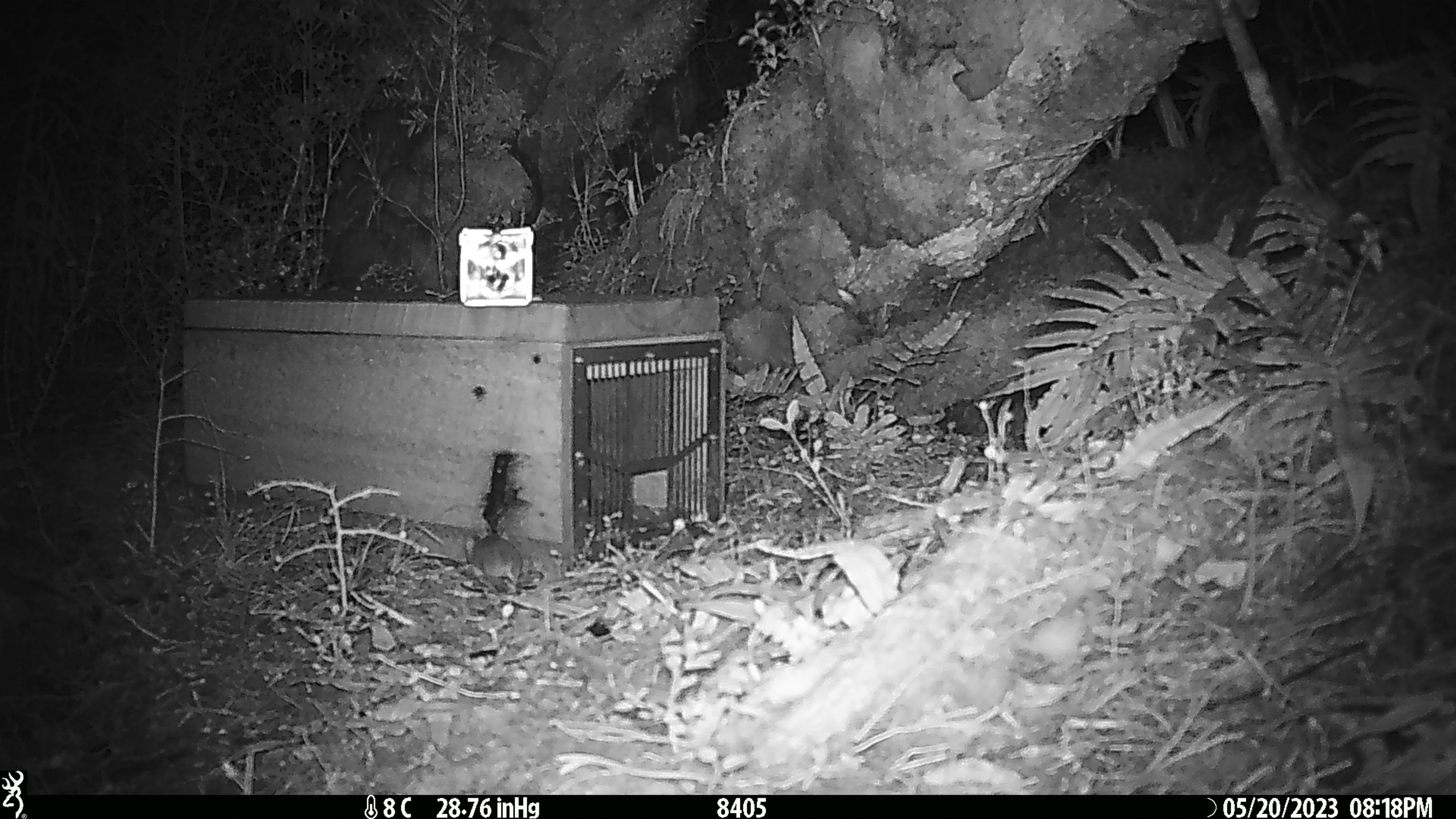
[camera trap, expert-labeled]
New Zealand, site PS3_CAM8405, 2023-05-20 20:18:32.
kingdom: Animalia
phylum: Chordata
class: Mammalia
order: Rodentia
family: Muridae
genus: Mus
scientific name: Mus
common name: mouse